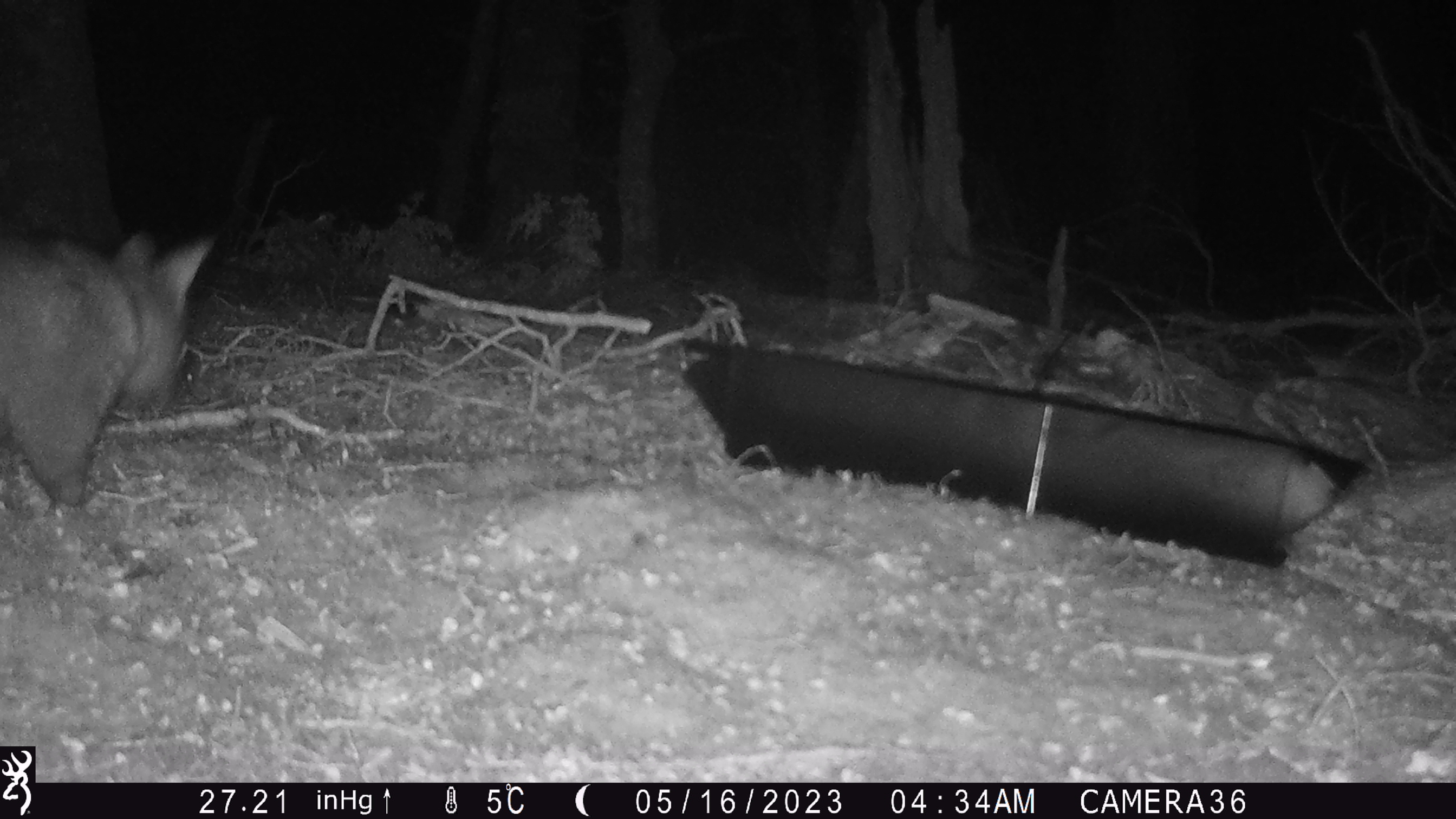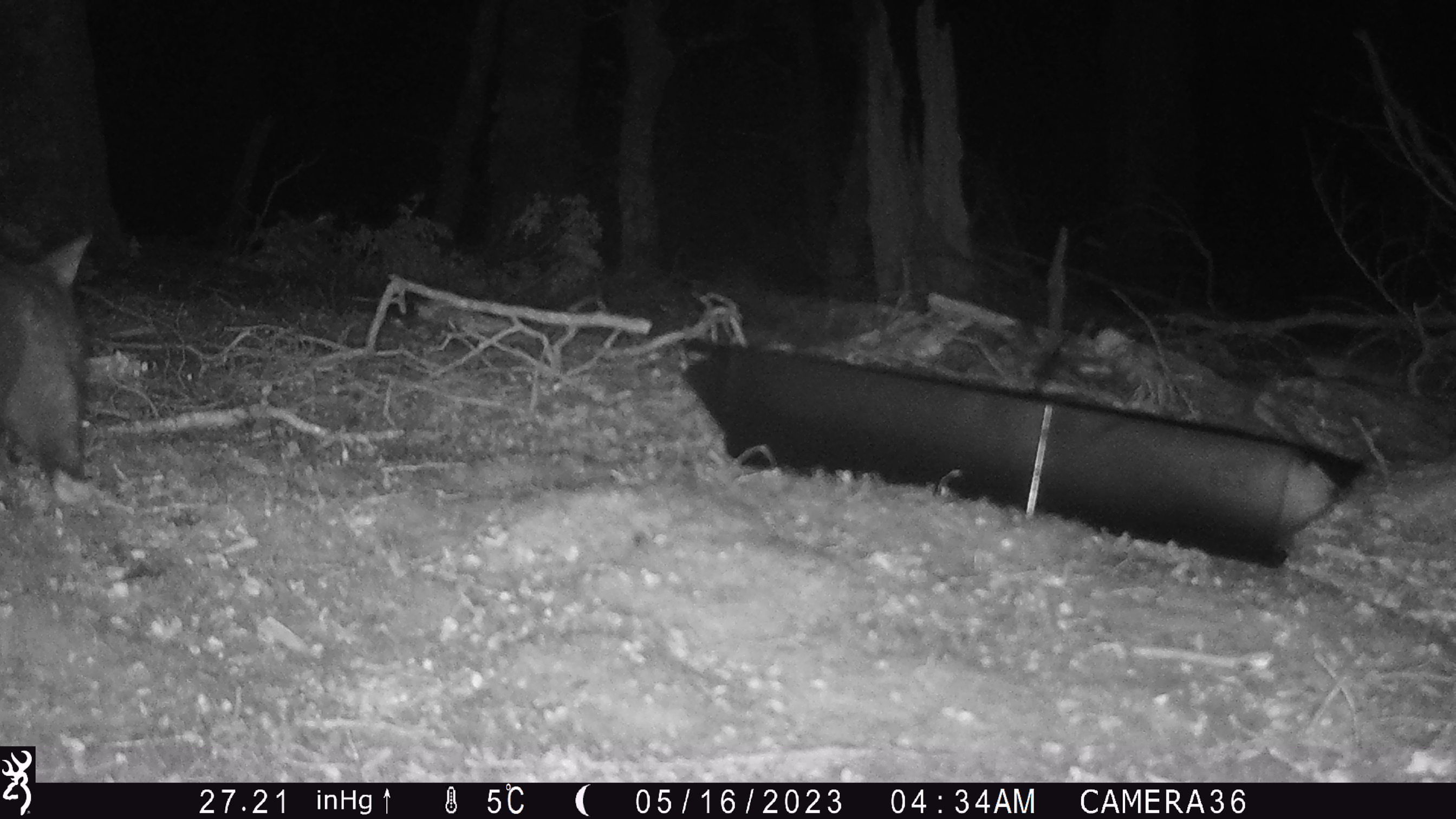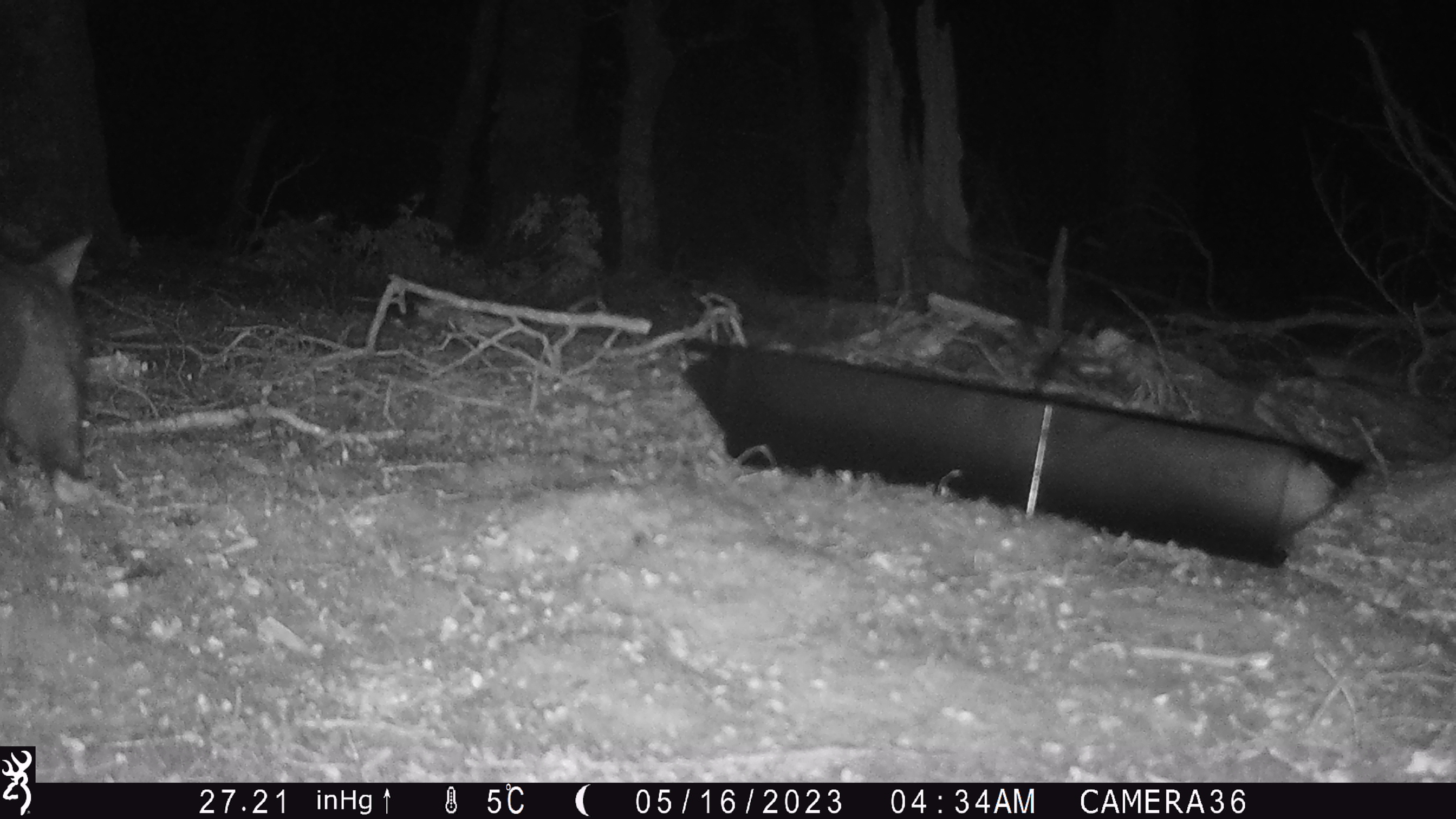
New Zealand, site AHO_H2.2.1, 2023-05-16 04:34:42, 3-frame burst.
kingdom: Animalia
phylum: Chordata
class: Mammalia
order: Carnivora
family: Mustelidae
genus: Mustela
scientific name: Mustela erminea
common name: stoat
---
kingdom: Animalia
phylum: Chordata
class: Mammalia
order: Diprotodontia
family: Phalangeridae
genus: Trichosurus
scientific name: Trichosurus vulpecula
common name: common brushtail possum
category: possum